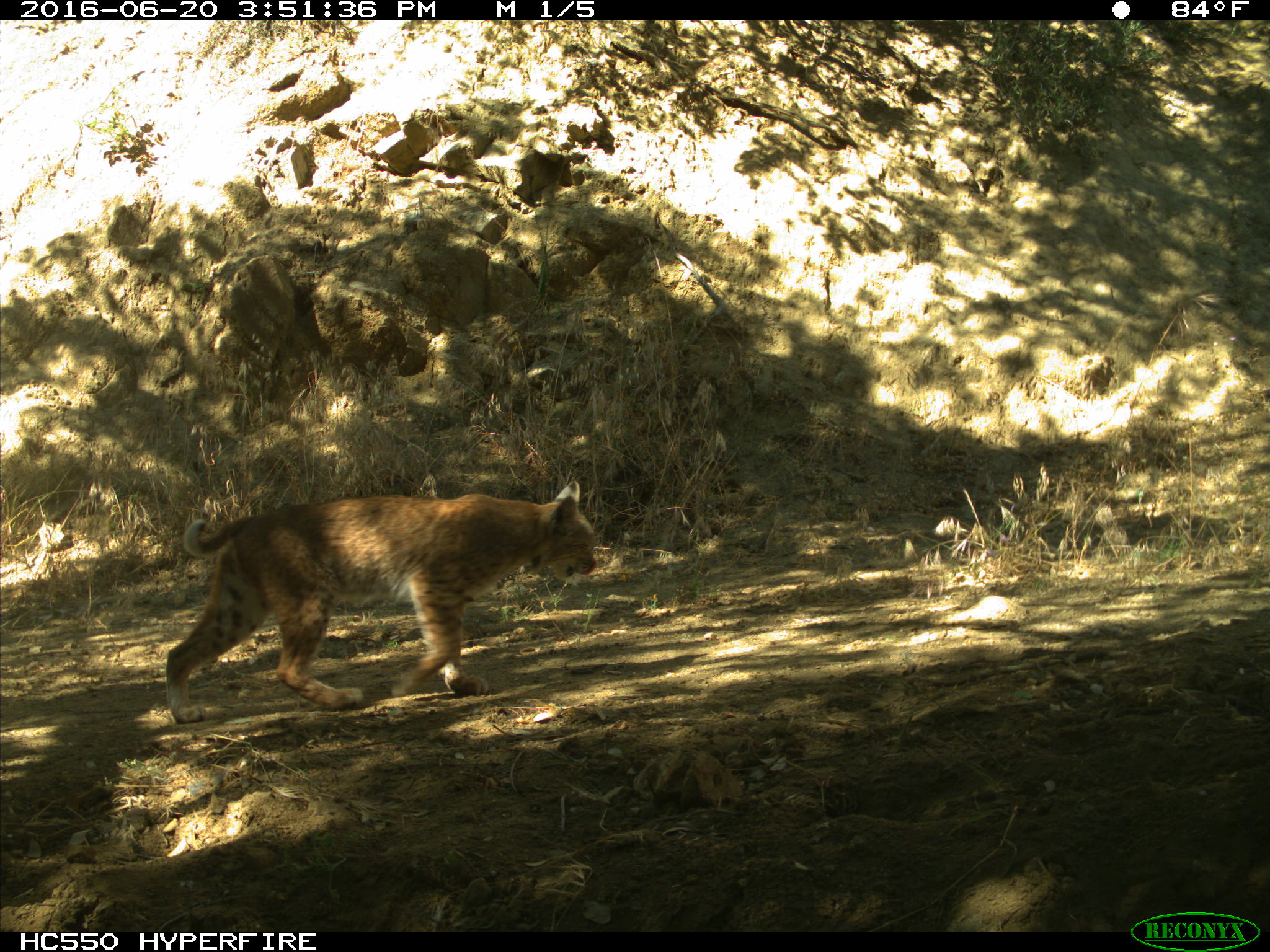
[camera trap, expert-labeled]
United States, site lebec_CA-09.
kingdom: Animalia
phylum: Chordata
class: Mammalia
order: Carnivora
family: Felidae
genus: Lynx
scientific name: Lynx rufus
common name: bobcat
Lynx rufus (bobcat).